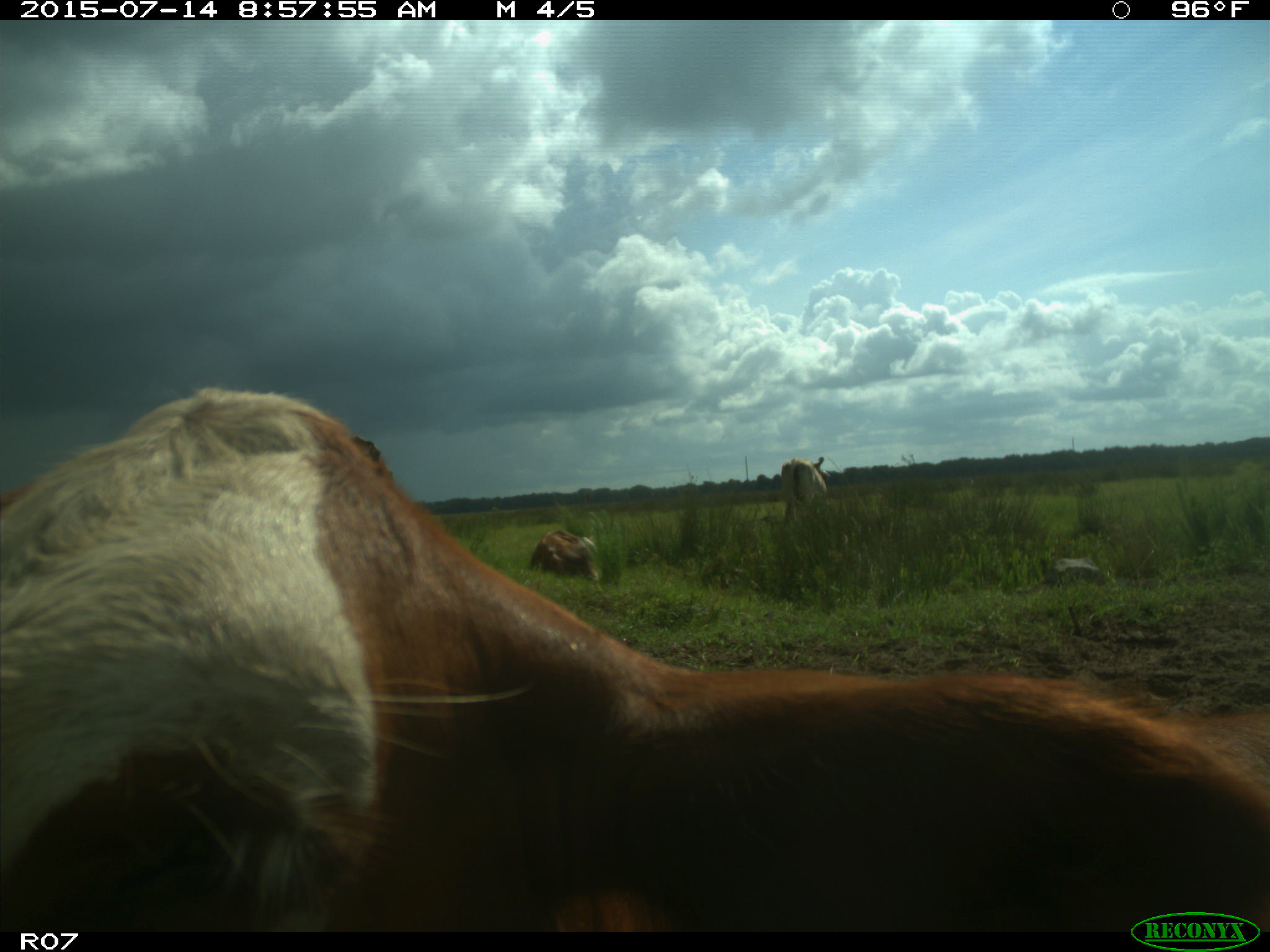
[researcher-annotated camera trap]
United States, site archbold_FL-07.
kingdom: Animalia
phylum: Chordata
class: Mammalia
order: Artiodactyla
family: Bovidae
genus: Bos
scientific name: Bos taurus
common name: domestic cow